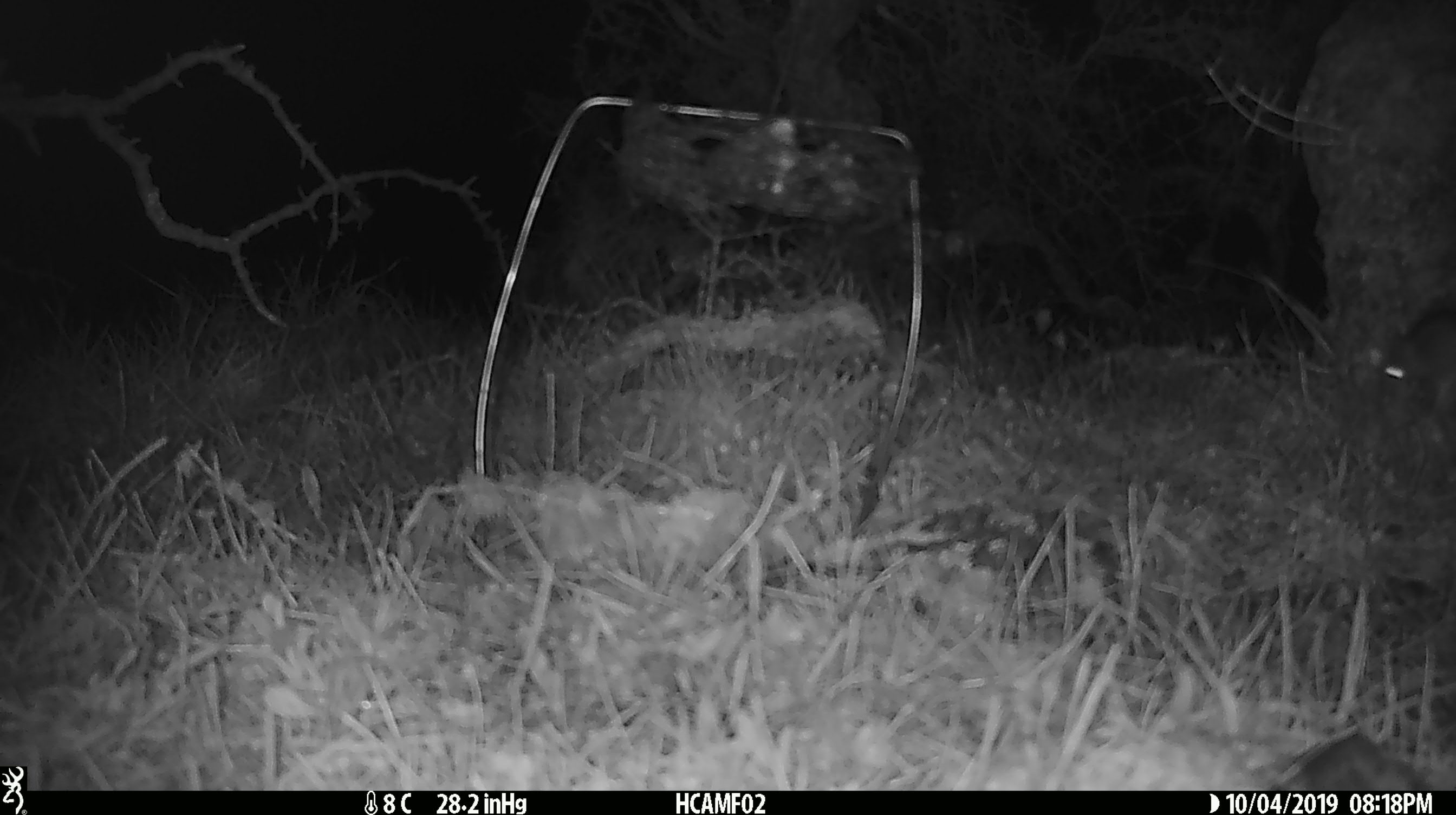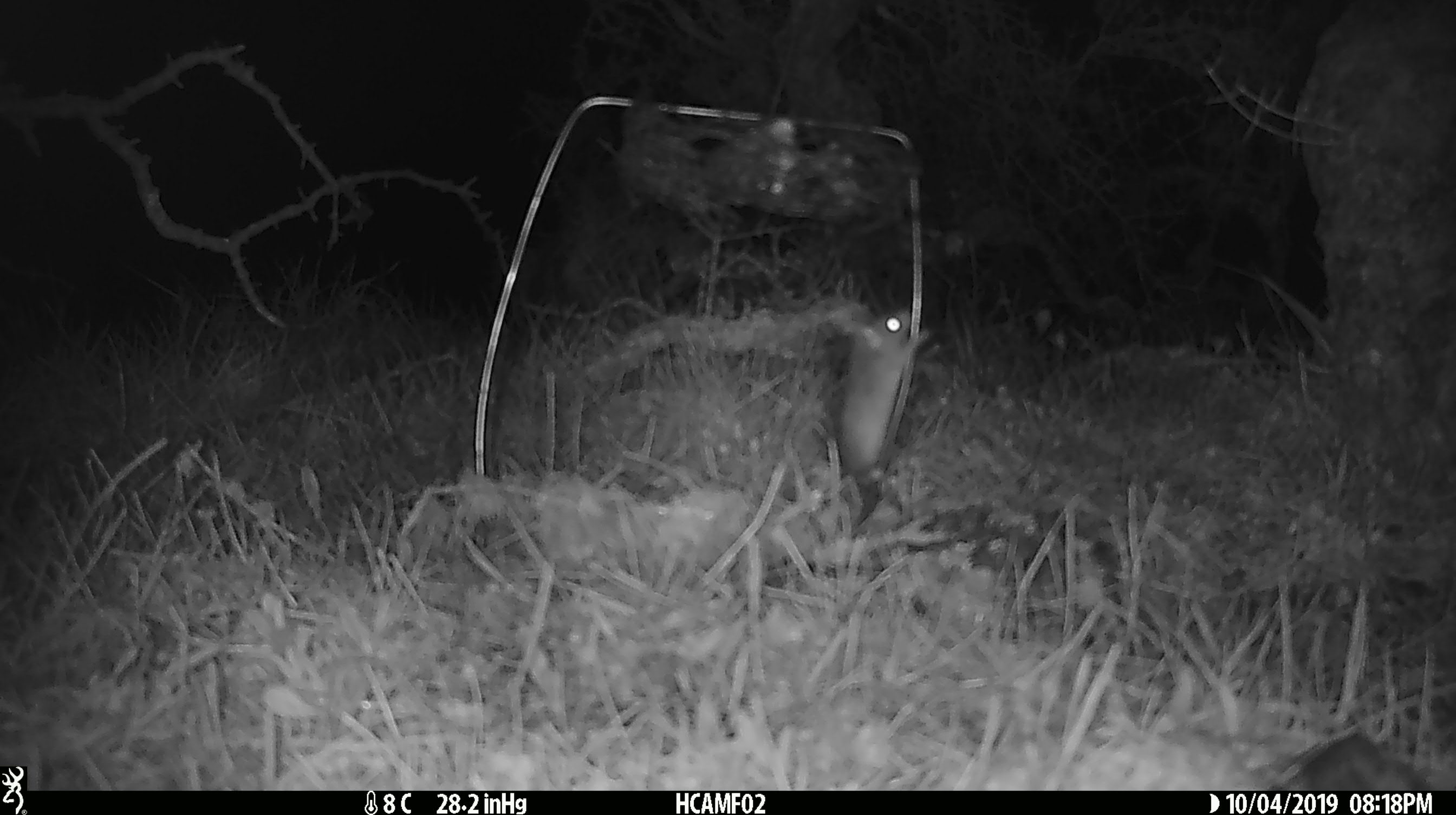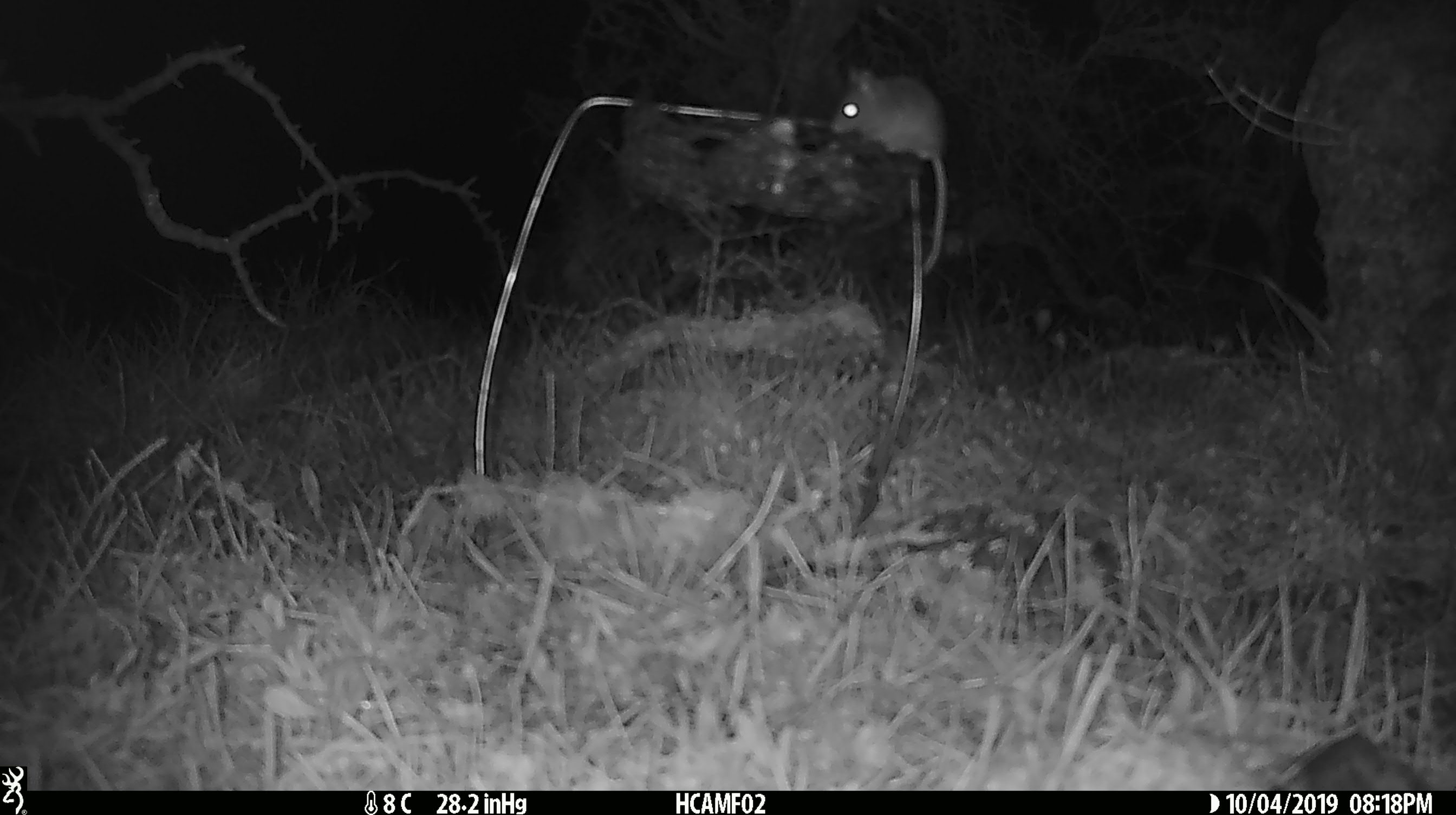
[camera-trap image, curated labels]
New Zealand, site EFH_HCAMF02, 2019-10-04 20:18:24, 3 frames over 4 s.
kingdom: Animalia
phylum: Chordata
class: Mammalia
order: Rodentia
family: Muridae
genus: Mus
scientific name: Mus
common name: mouse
Mouse (Mus).